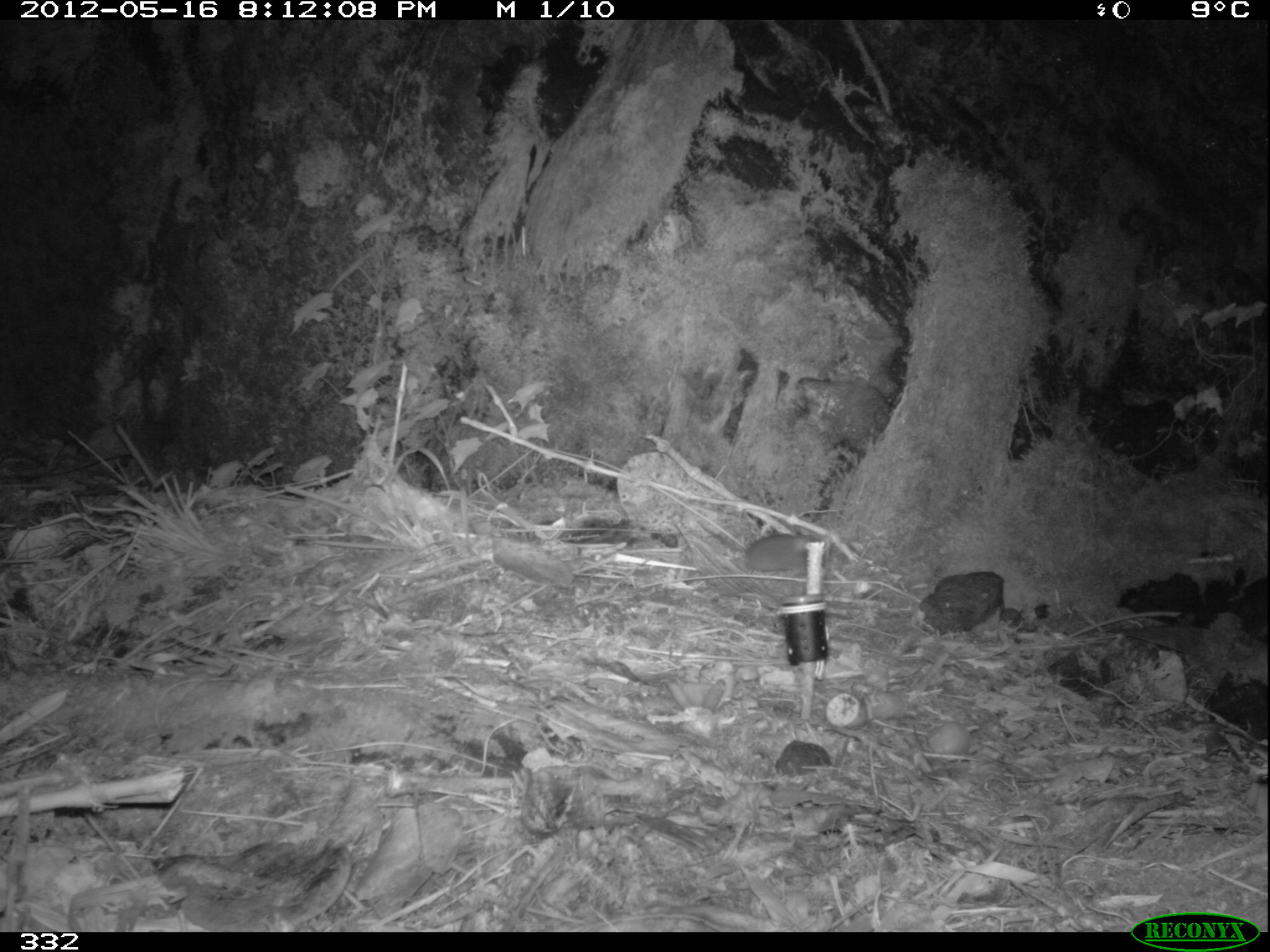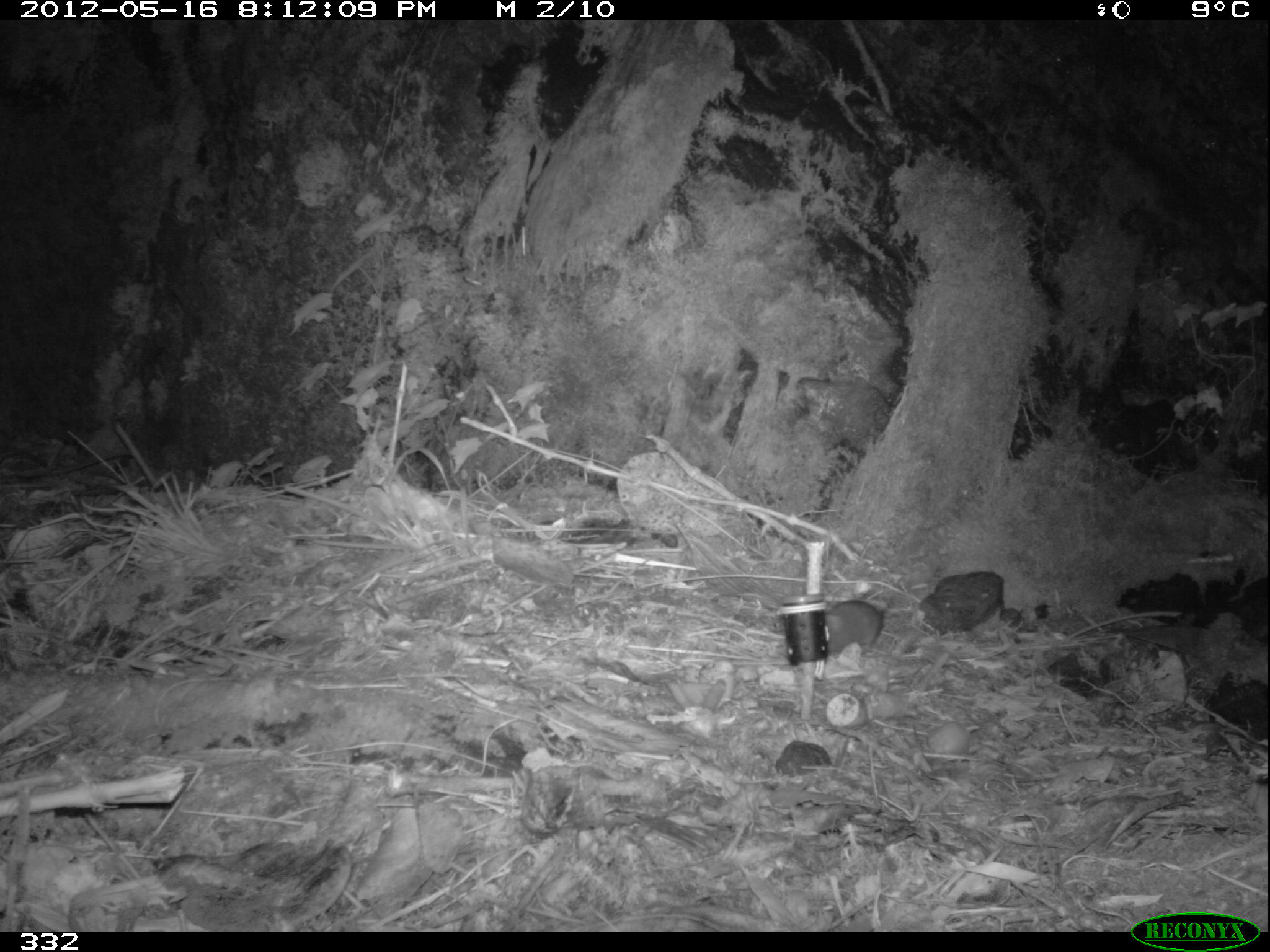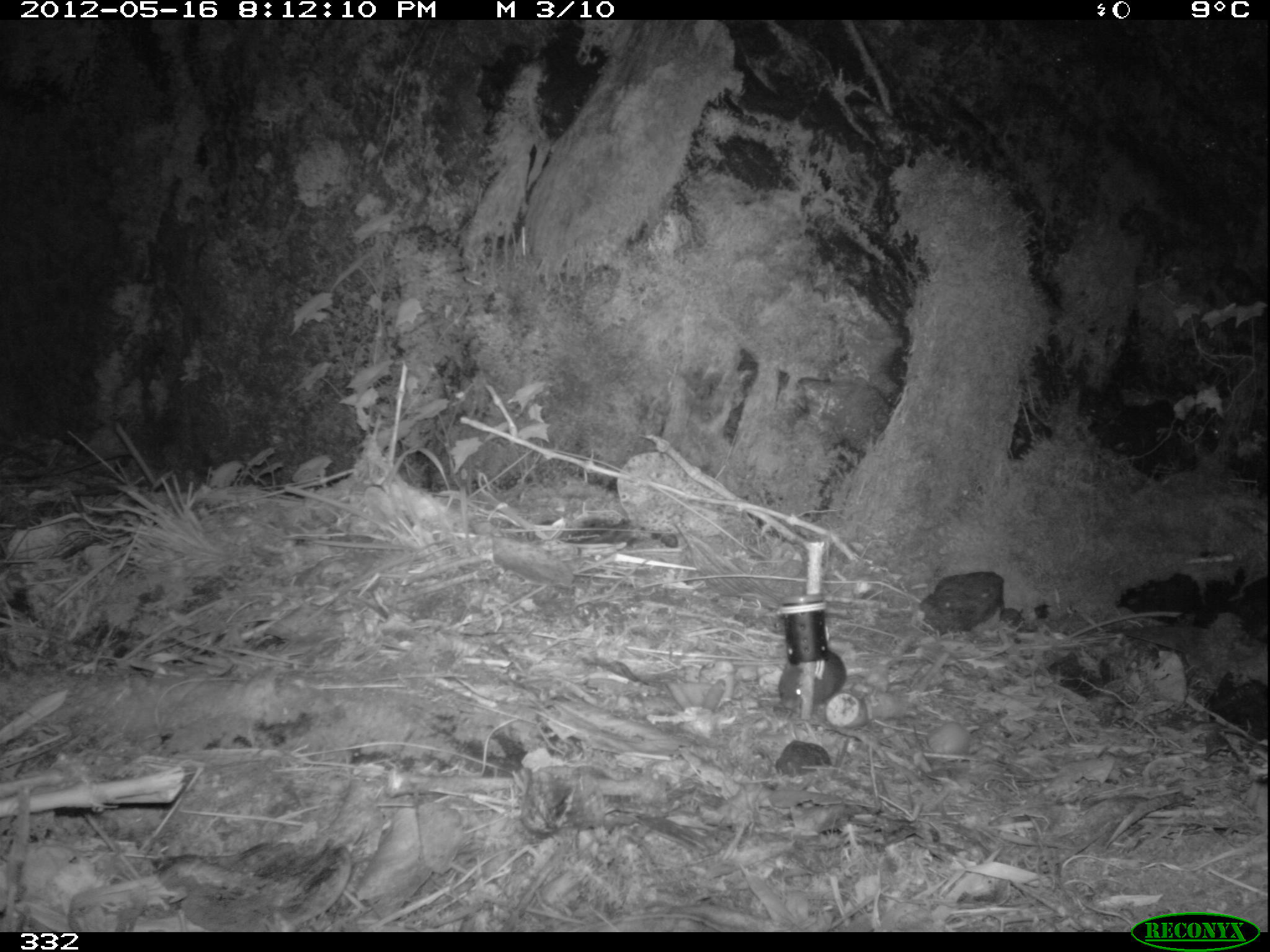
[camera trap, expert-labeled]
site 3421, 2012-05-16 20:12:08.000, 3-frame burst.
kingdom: Animalia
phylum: Chordata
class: Mammalia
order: Rodentia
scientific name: Rodentia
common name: rodents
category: unknown rodent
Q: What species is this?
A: Unknown rodent (rodents) (Rodentia).